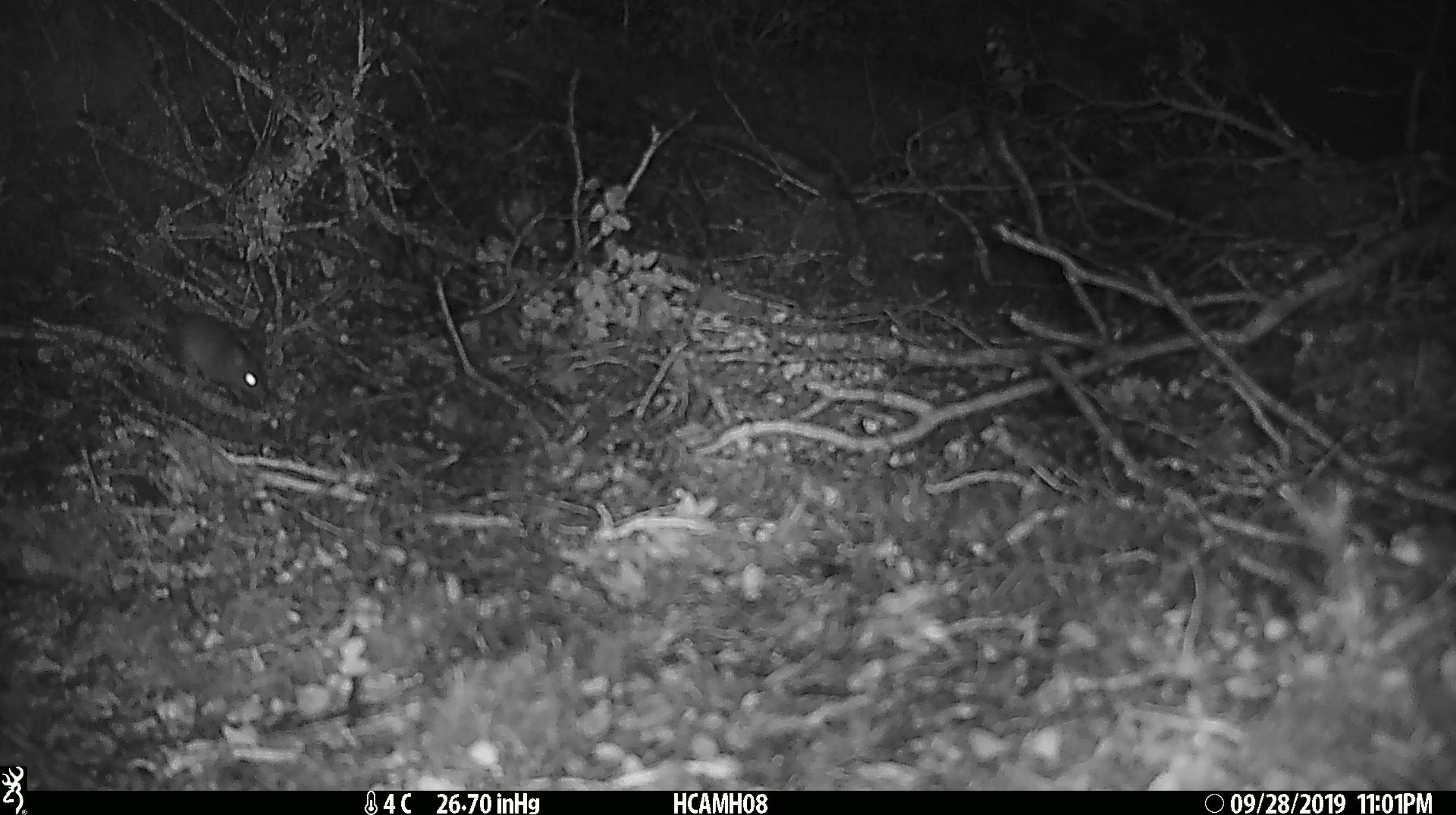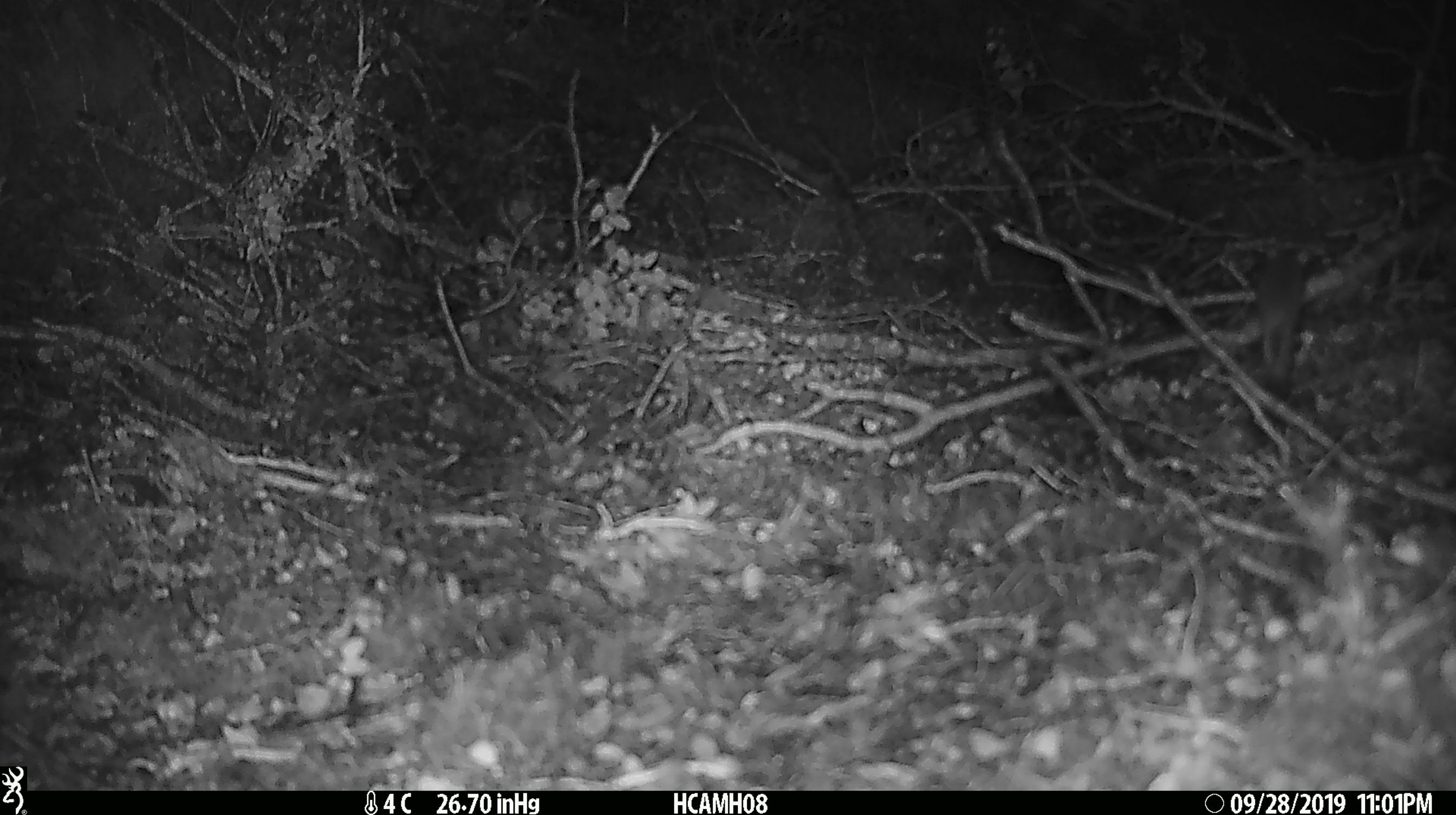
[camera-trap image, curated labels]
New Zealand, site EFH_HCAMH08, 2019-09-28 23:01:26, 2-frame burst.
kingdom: Animalia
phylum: Chordata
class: Mammalia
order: Rodentia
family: Muridae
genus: Mus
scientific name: Mus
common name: mouse